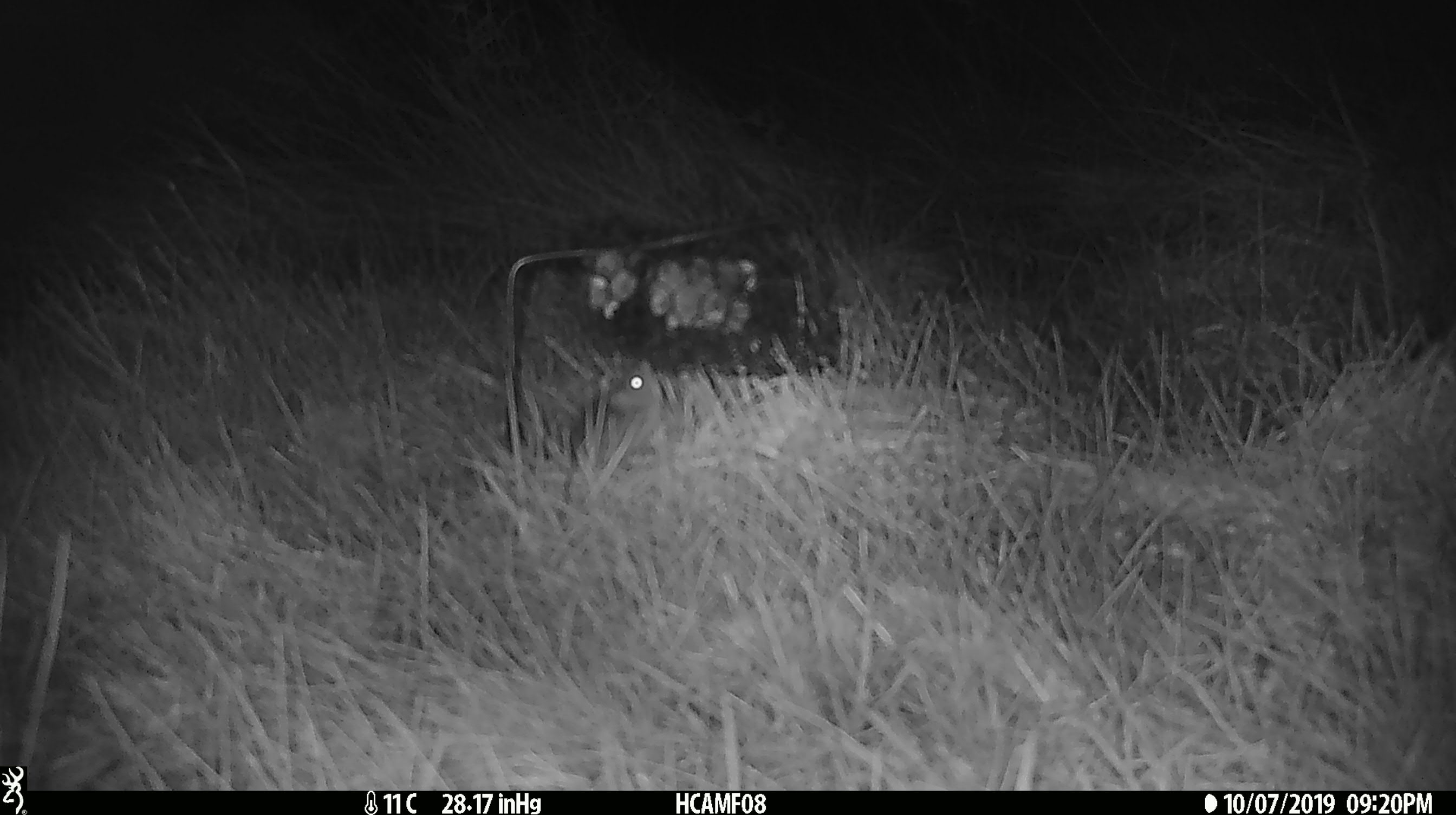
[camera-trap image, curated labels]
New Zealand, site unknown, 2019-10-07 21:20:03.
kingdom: Animalia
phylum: Chordata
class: Mammalia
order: Rodentia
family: Muridae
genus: Mus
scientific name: Mus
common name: mouse